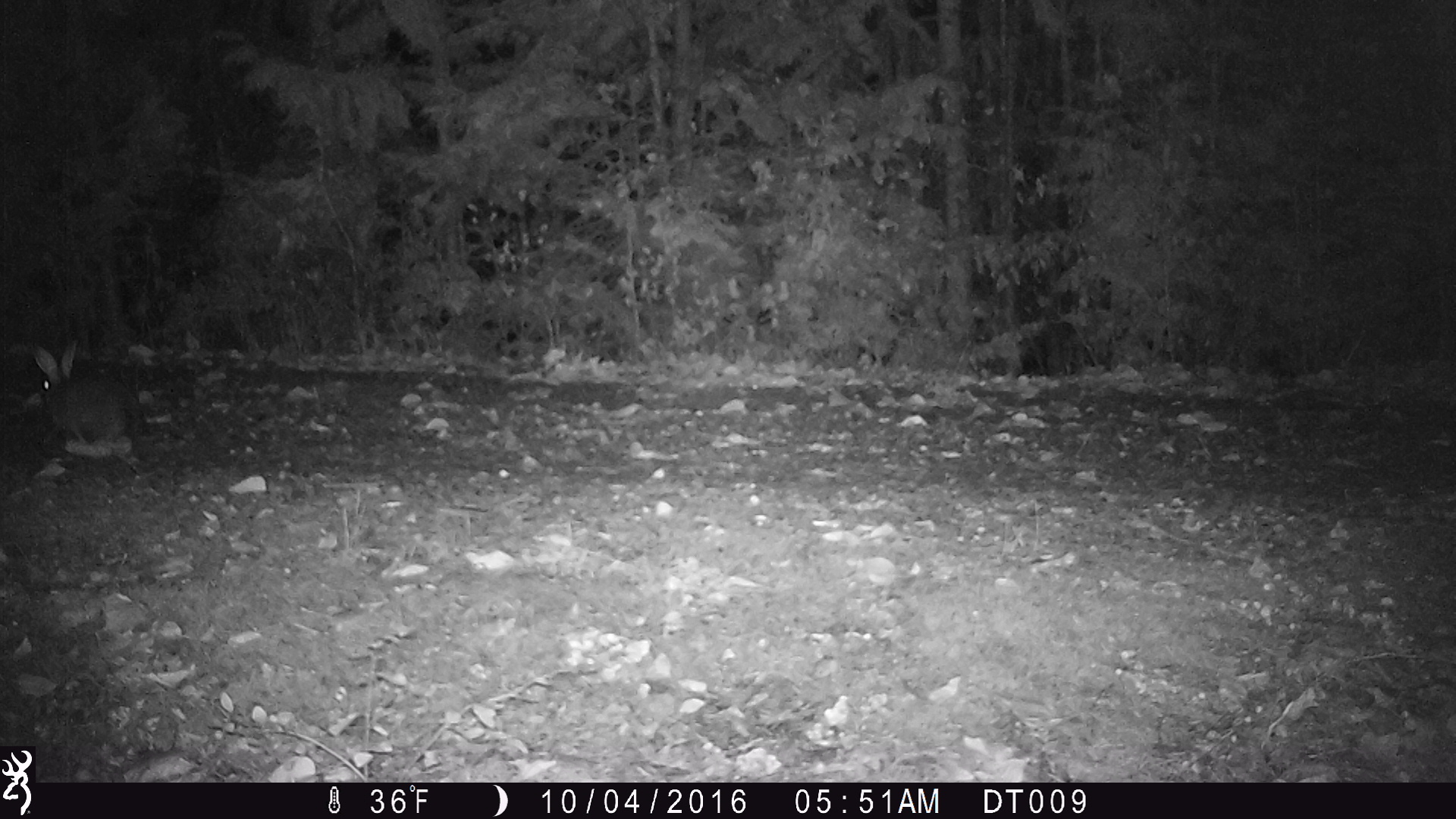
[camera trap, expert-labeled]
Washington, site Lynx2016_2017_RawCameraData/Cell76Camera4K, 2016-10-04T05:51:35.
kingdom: Animalia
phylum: Chordata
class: Mammalia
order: Lagomorpha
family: Leporidae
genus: Lepus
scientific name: Lepus americanus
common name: snowshoe hare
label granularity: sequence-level